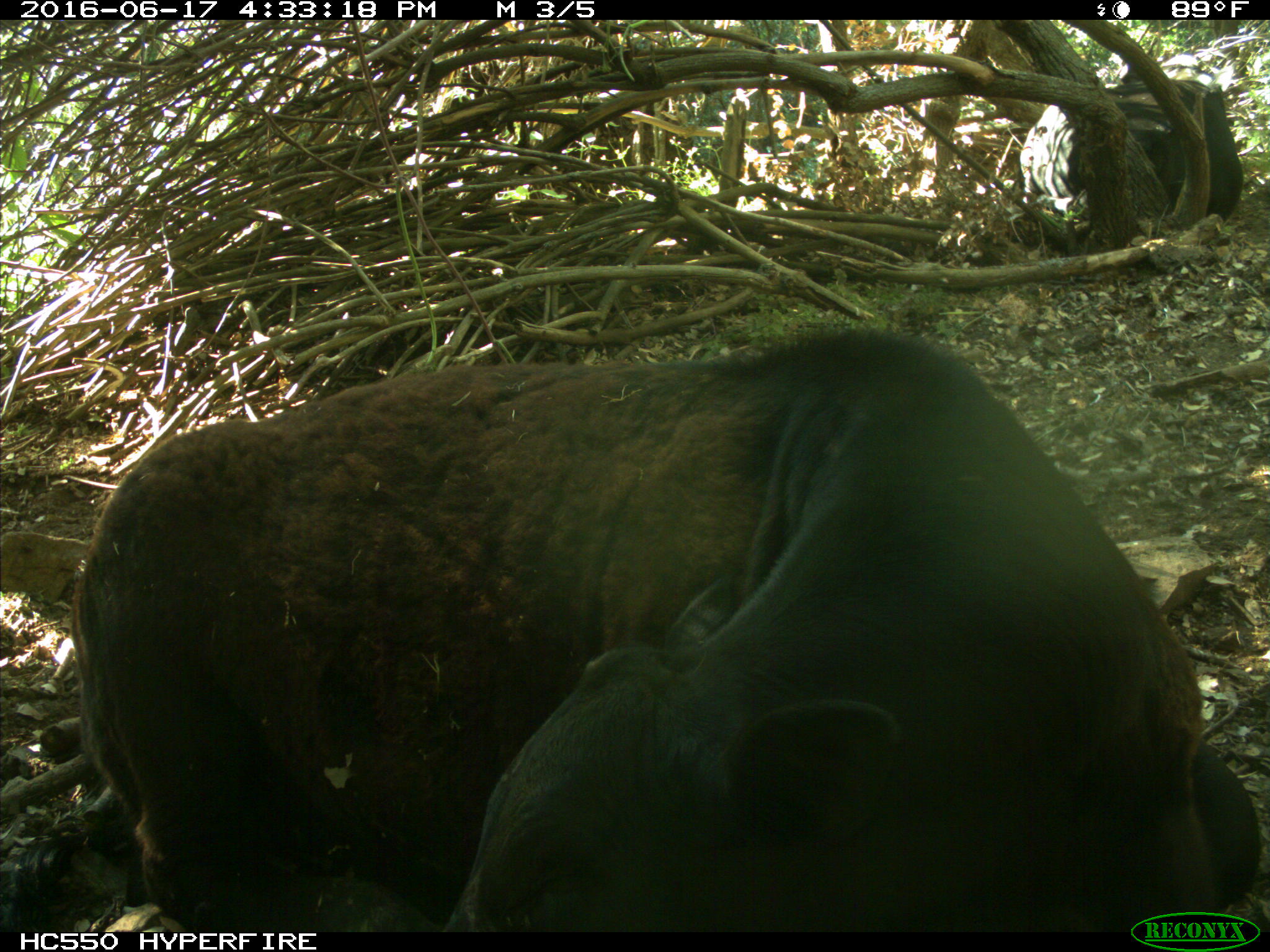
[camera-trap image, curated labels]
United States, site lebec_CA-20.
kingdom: Animalia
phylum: Chordata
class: Mammalia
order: Artiodactyla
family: Bovidae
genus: Bos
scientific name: Bos taurus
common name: domestic cow